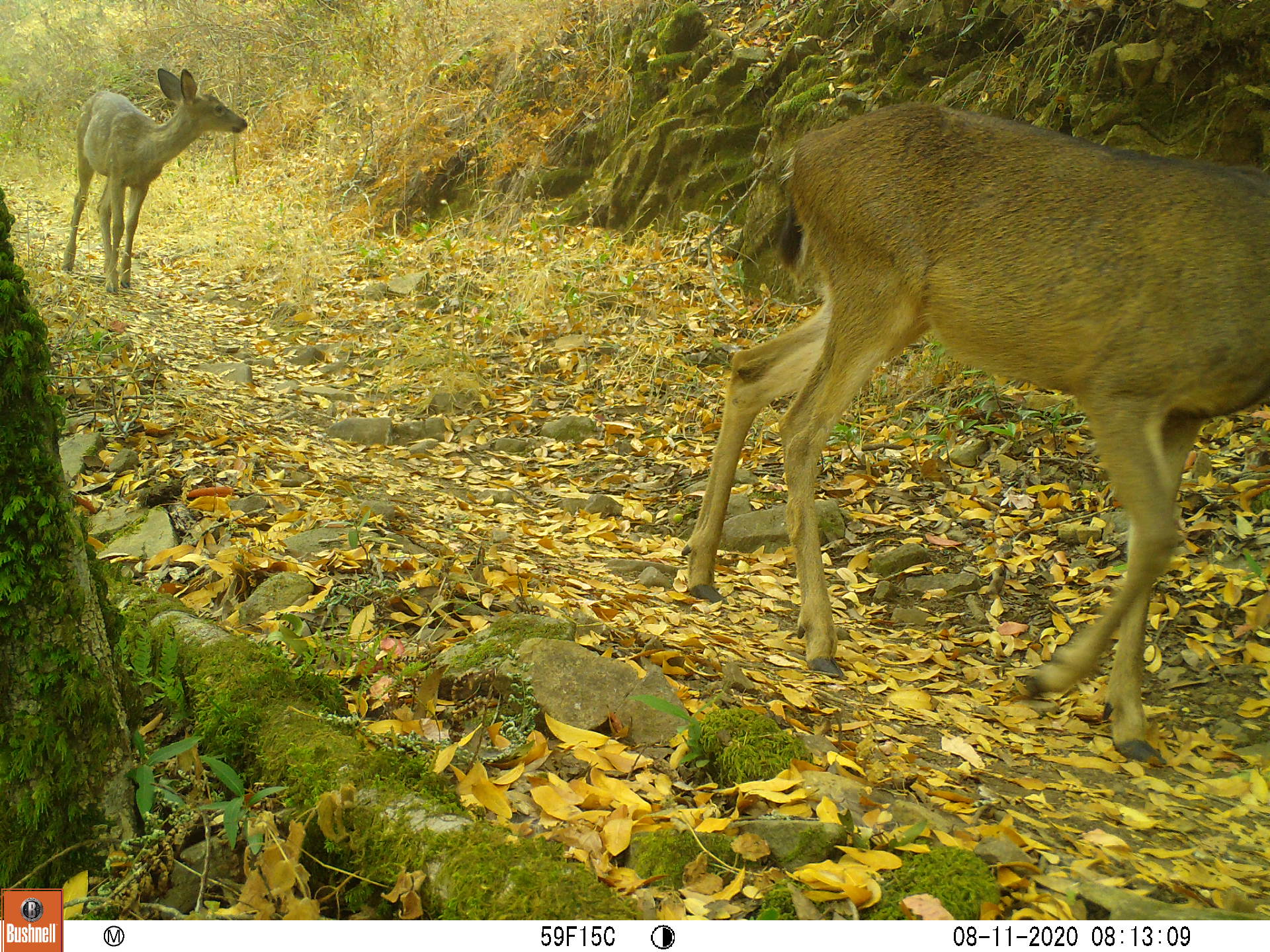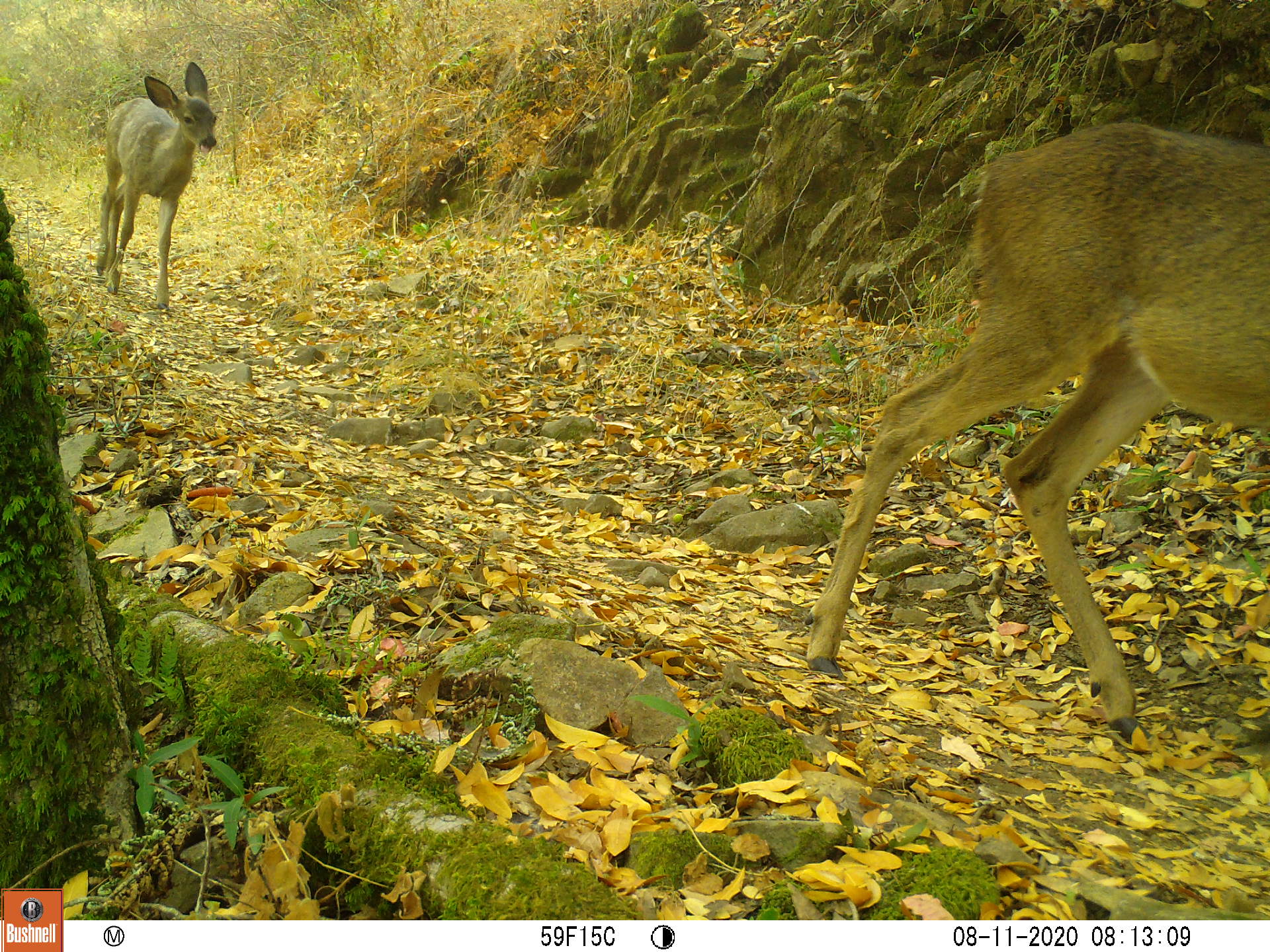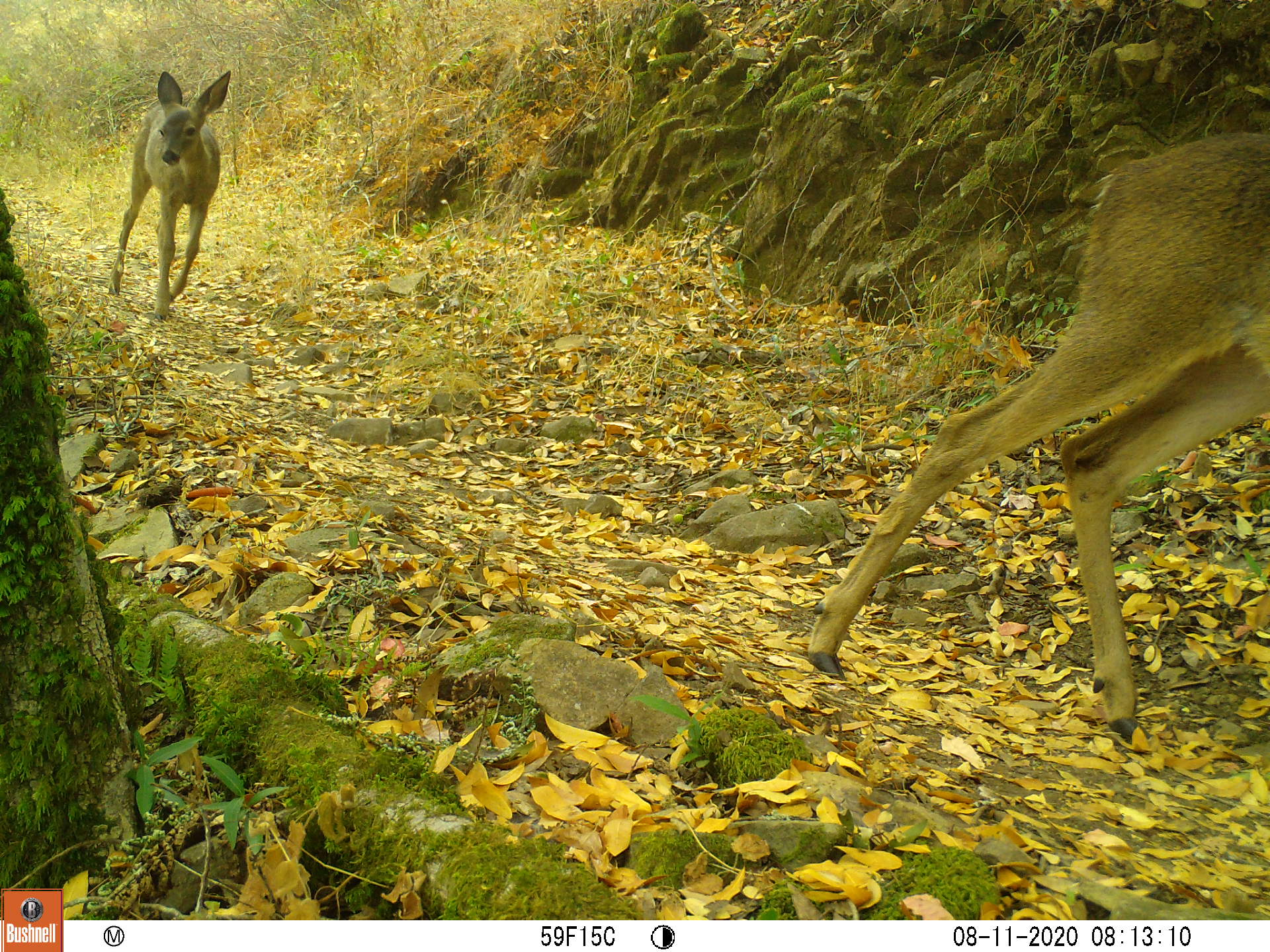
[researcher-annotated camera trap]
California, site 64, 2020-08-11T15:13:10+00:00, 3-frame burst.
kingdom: Animalia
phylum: Chordata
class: Mammalia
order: Artiodactyla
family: Cervidae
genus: Odocoileus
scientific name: Odocoileus hemionus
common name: mule deer